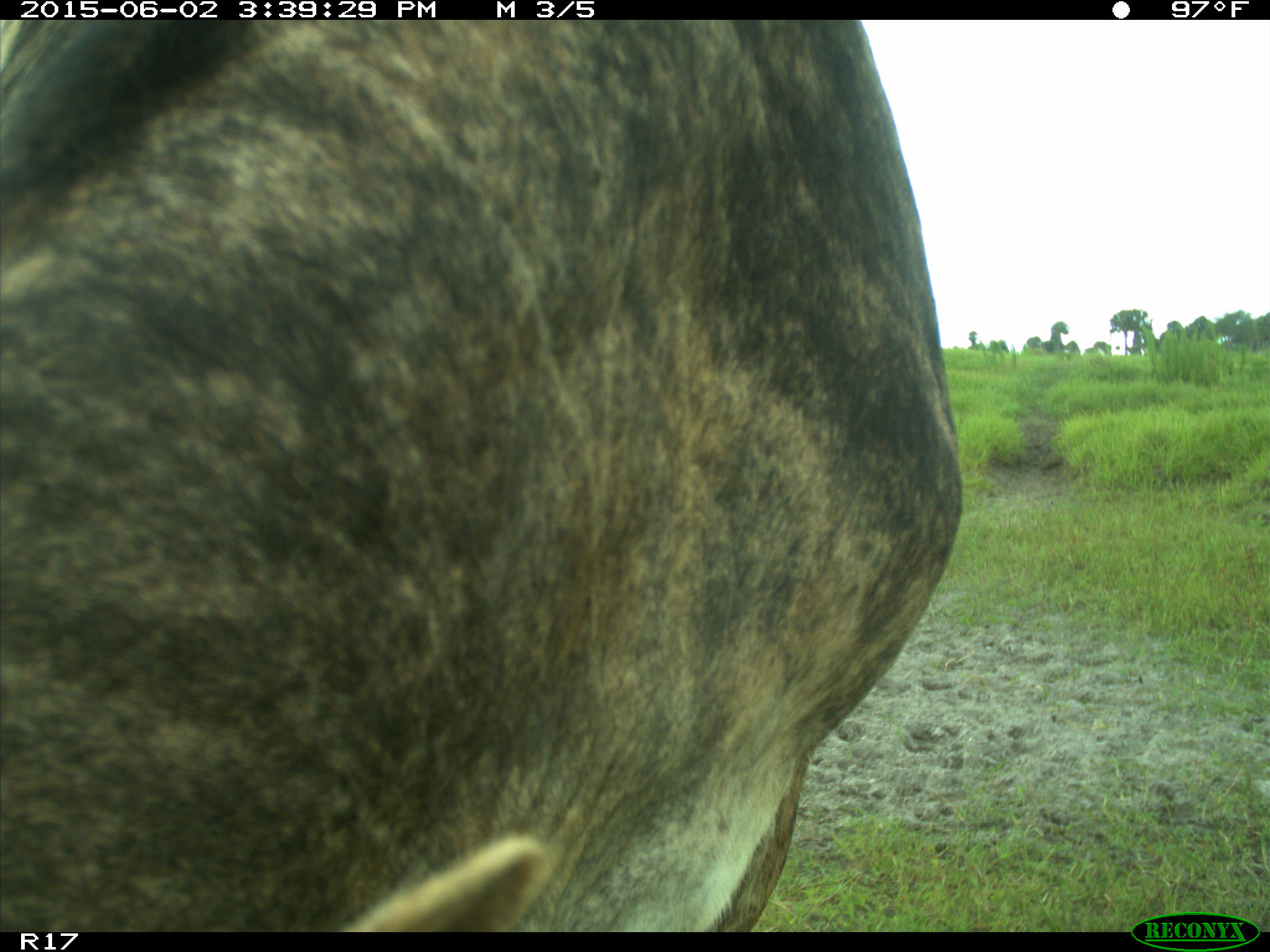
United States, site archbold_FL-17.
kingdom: Animalia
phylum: Chordata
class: Mammalia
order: Artiodactyla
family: Bovidae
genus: Bos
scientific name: Bos taurus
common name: domestic cow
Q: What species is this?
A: Bos taurus (domestic cow).